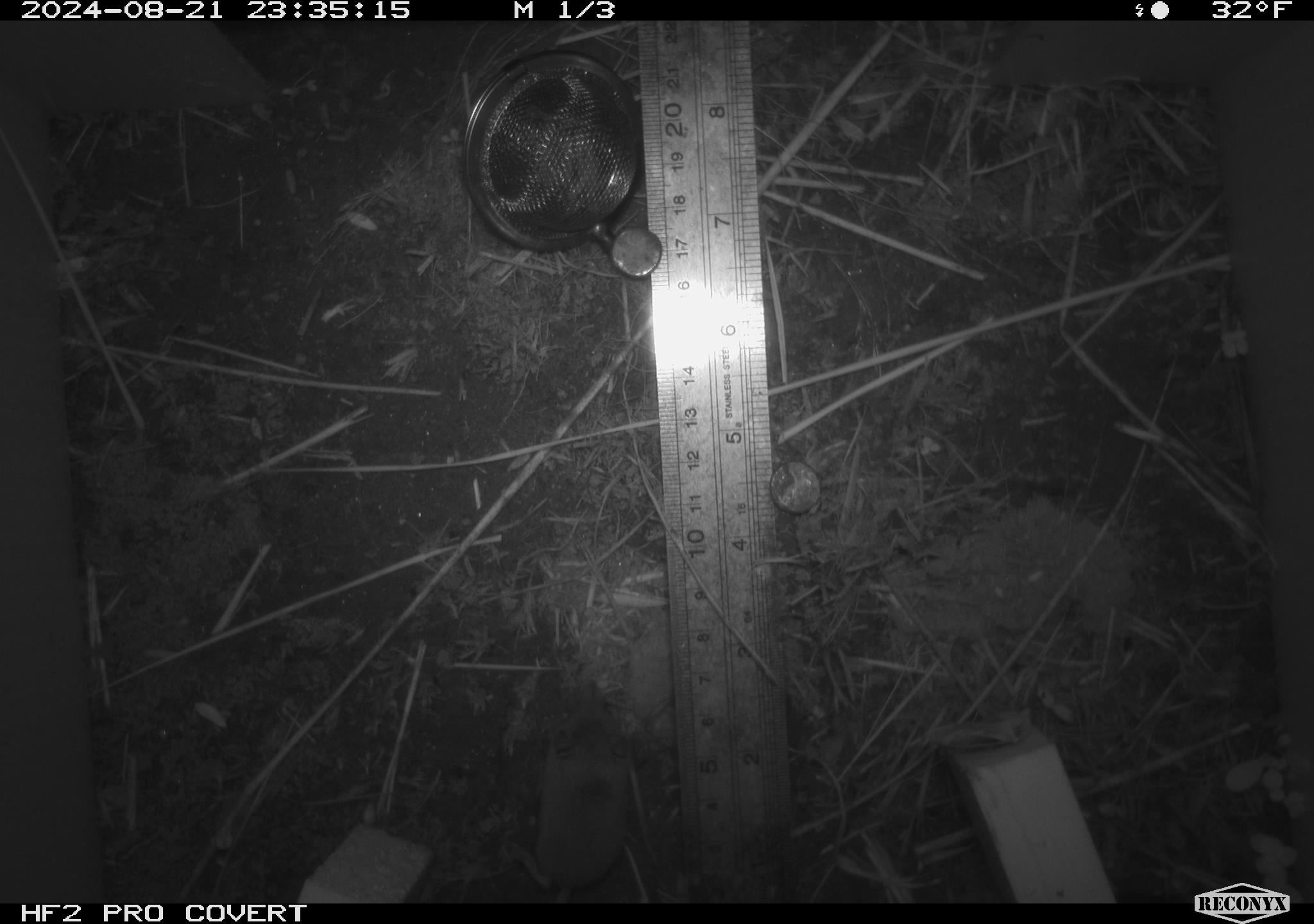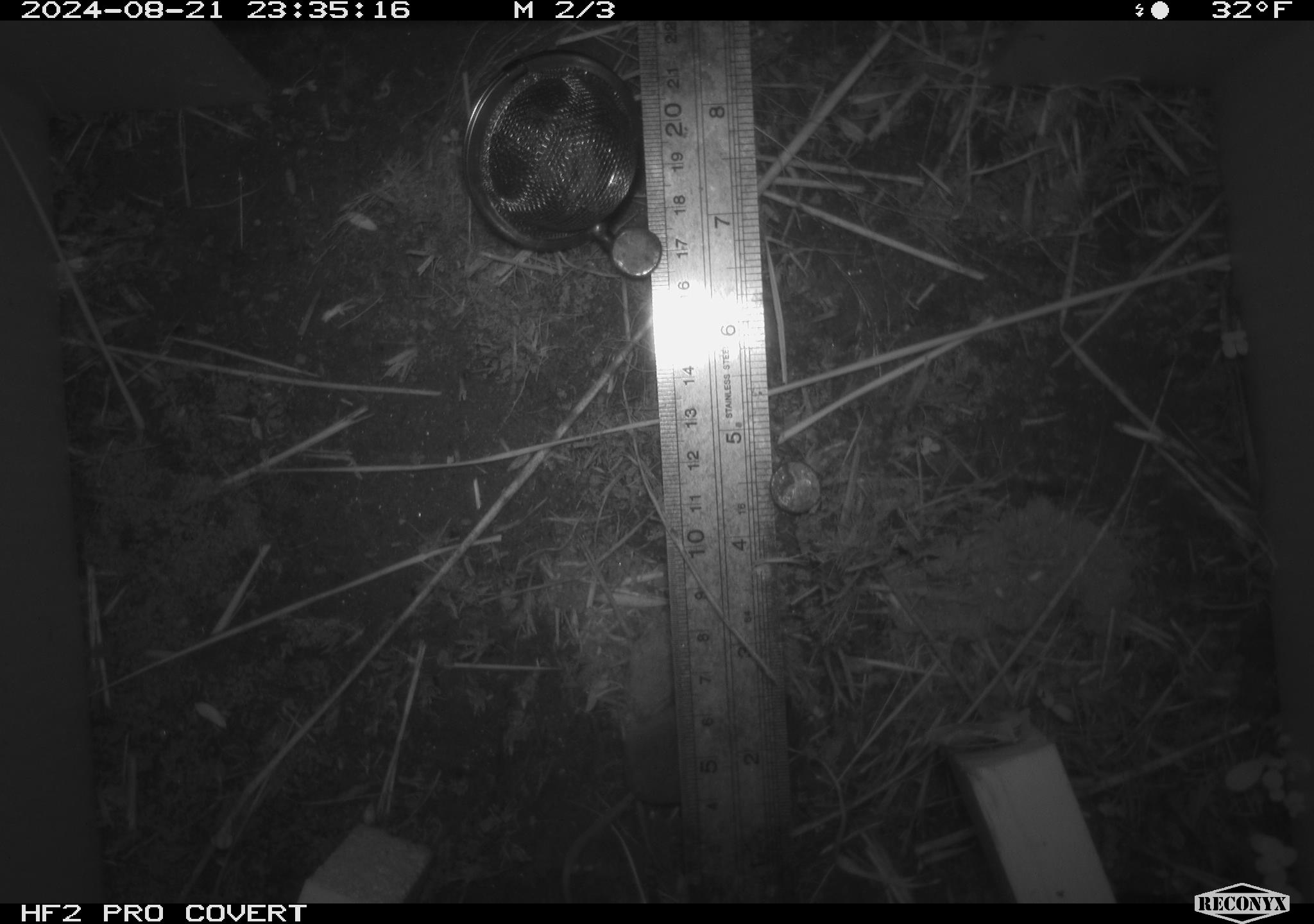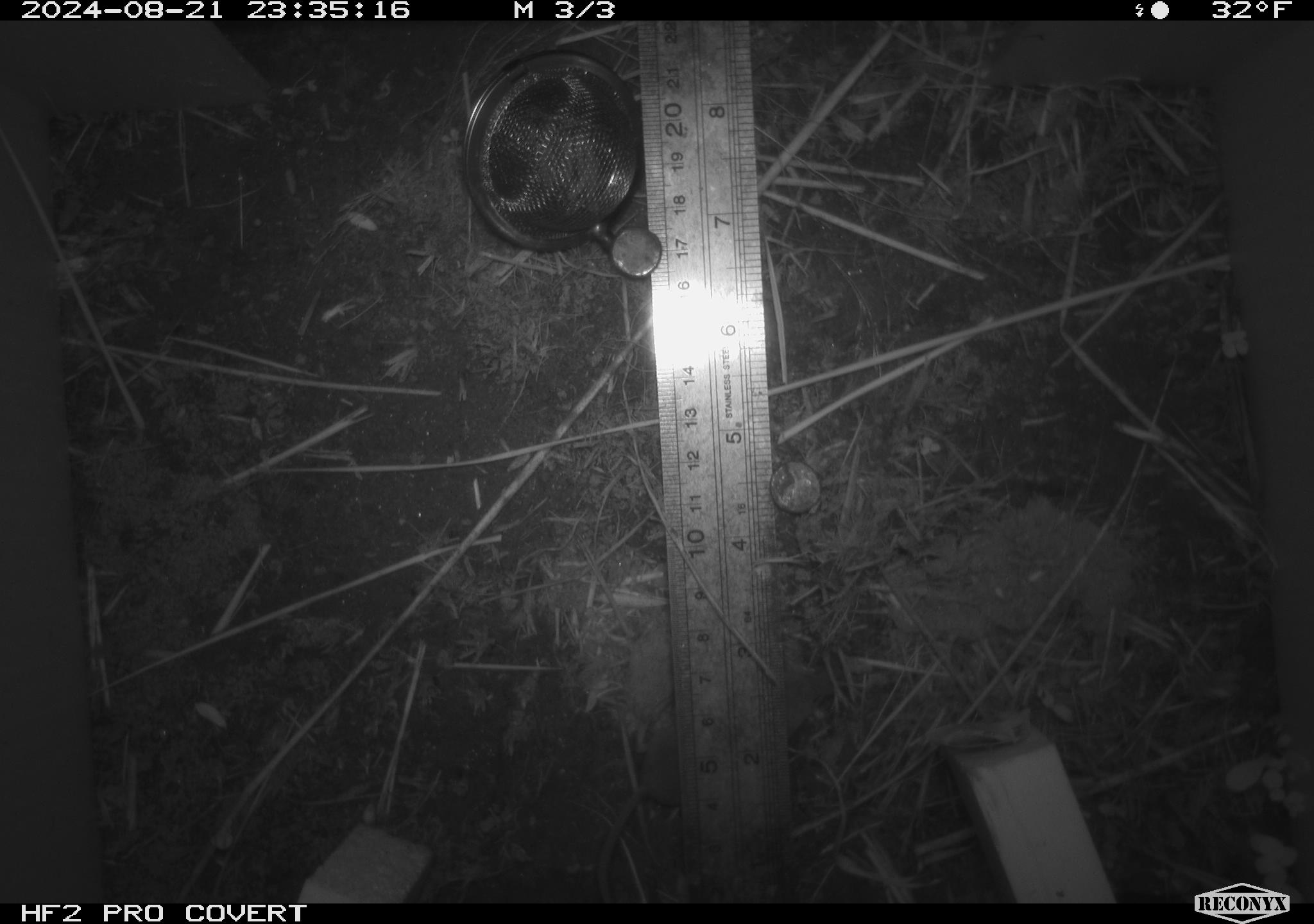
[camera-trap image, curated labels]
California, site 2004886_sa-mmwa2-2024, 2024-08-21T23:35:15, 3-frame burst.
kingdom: Animalia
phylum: Chordata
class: Mammalia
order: Eulipotyphla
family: Soricidae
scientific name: Soricidae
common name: shrews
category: soricidae family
Soricidae family (shrews) (Soricidae).